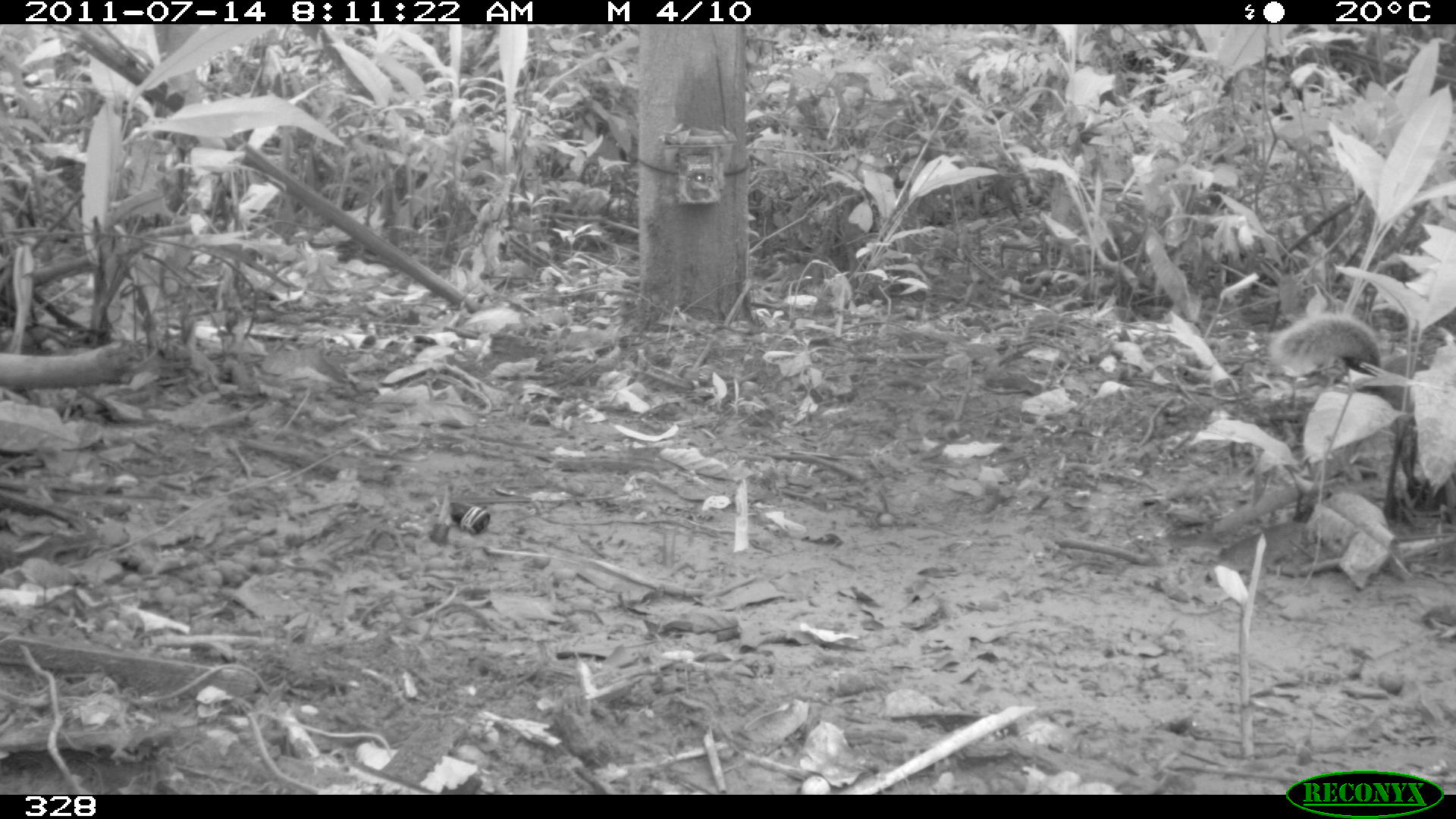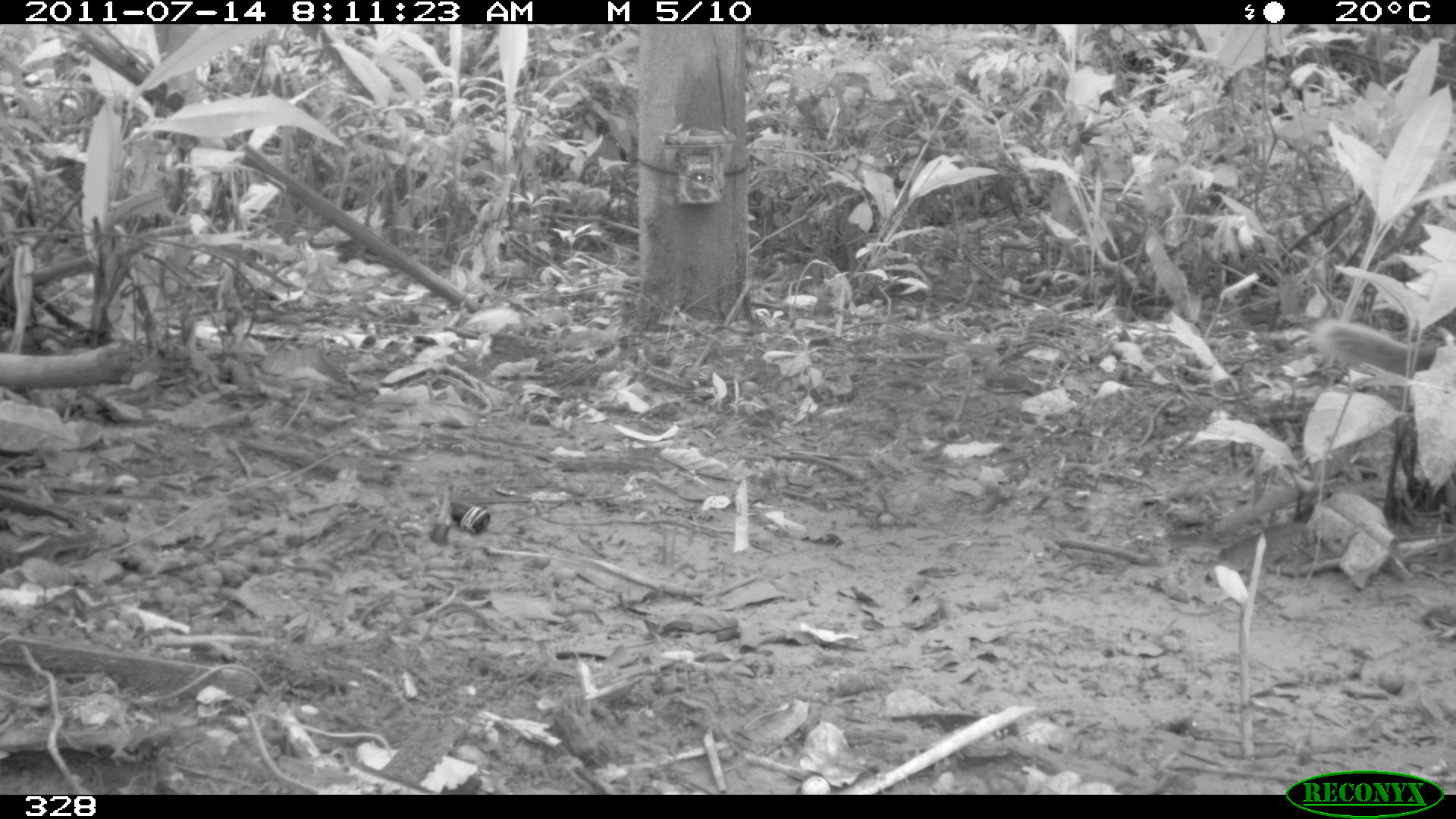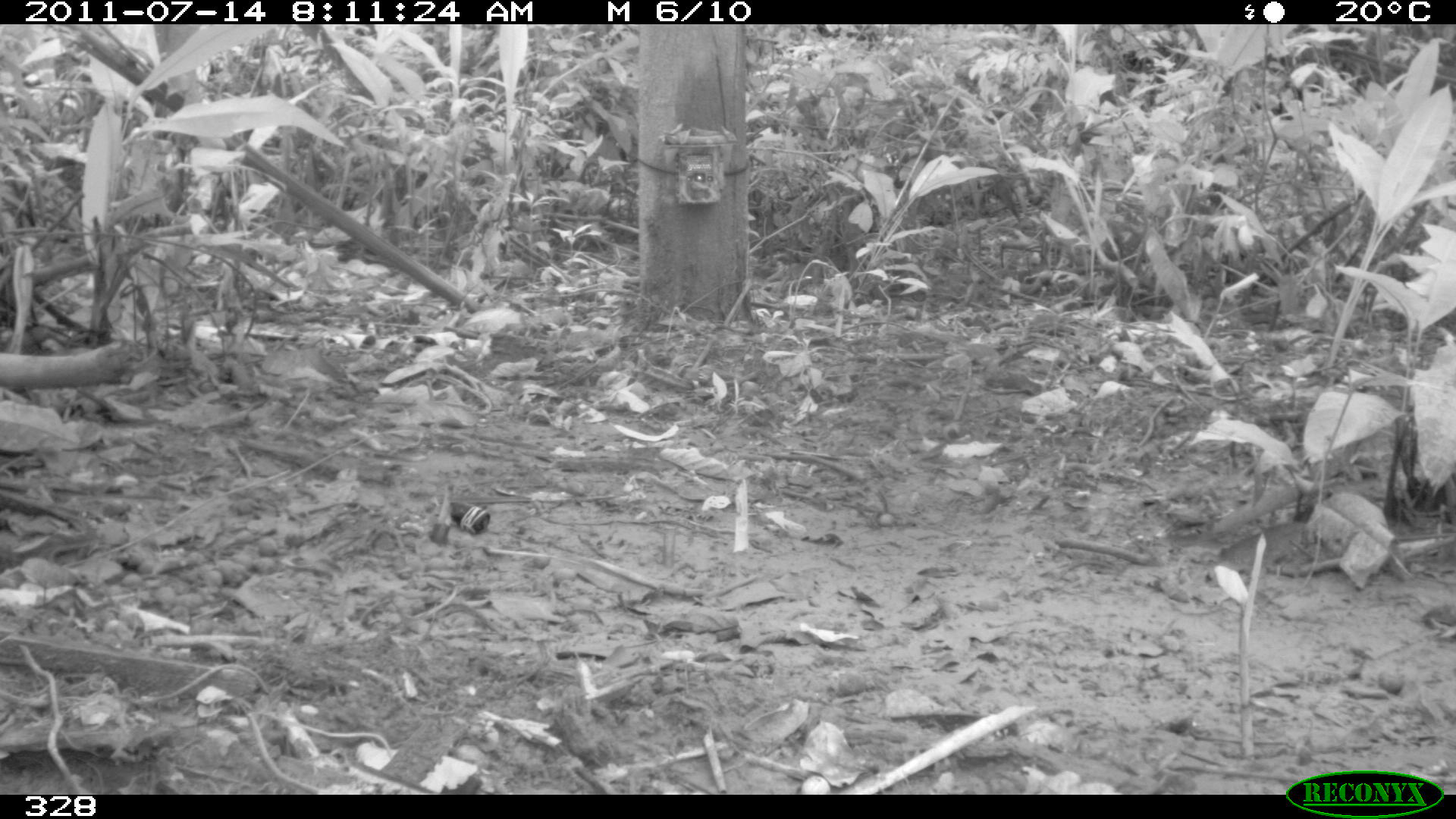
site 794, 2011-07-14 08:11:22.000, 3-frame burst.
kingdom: Animalia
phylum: Chordata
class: Mammalia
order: Rodentia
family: Sciuridae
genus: Sciurus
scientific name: Sciurus spadiceus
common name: southern amazon red squirrel